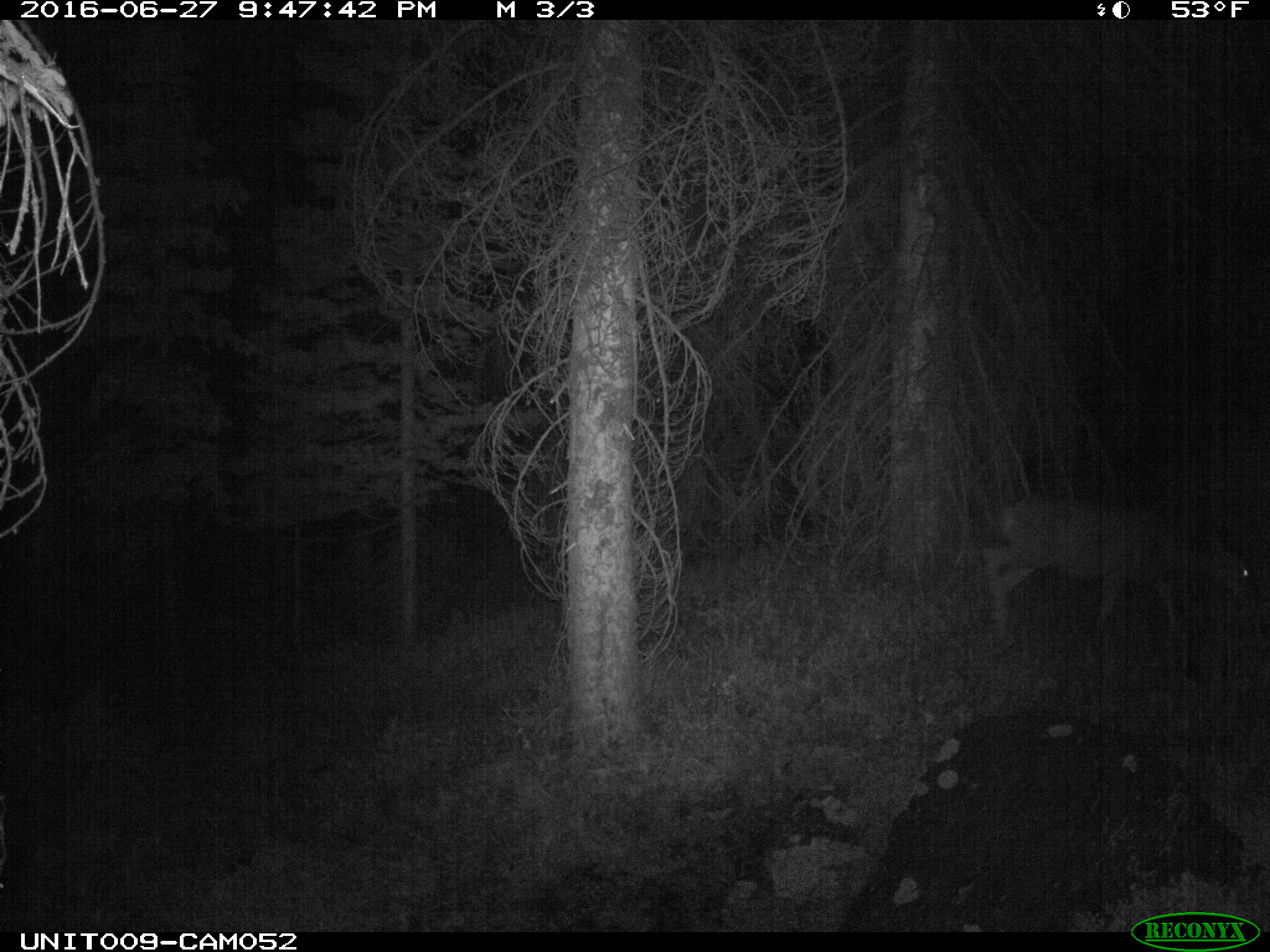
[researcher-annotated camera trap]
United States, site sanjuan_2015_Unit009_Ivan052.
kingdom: Animalia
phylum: Chordata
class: Mammalia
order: Artiodactyla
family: Cervidae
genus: Odocoileus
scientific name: Odocoileus hemionus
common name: mule deer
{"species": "Odocoileus hemionus (mule deer)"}